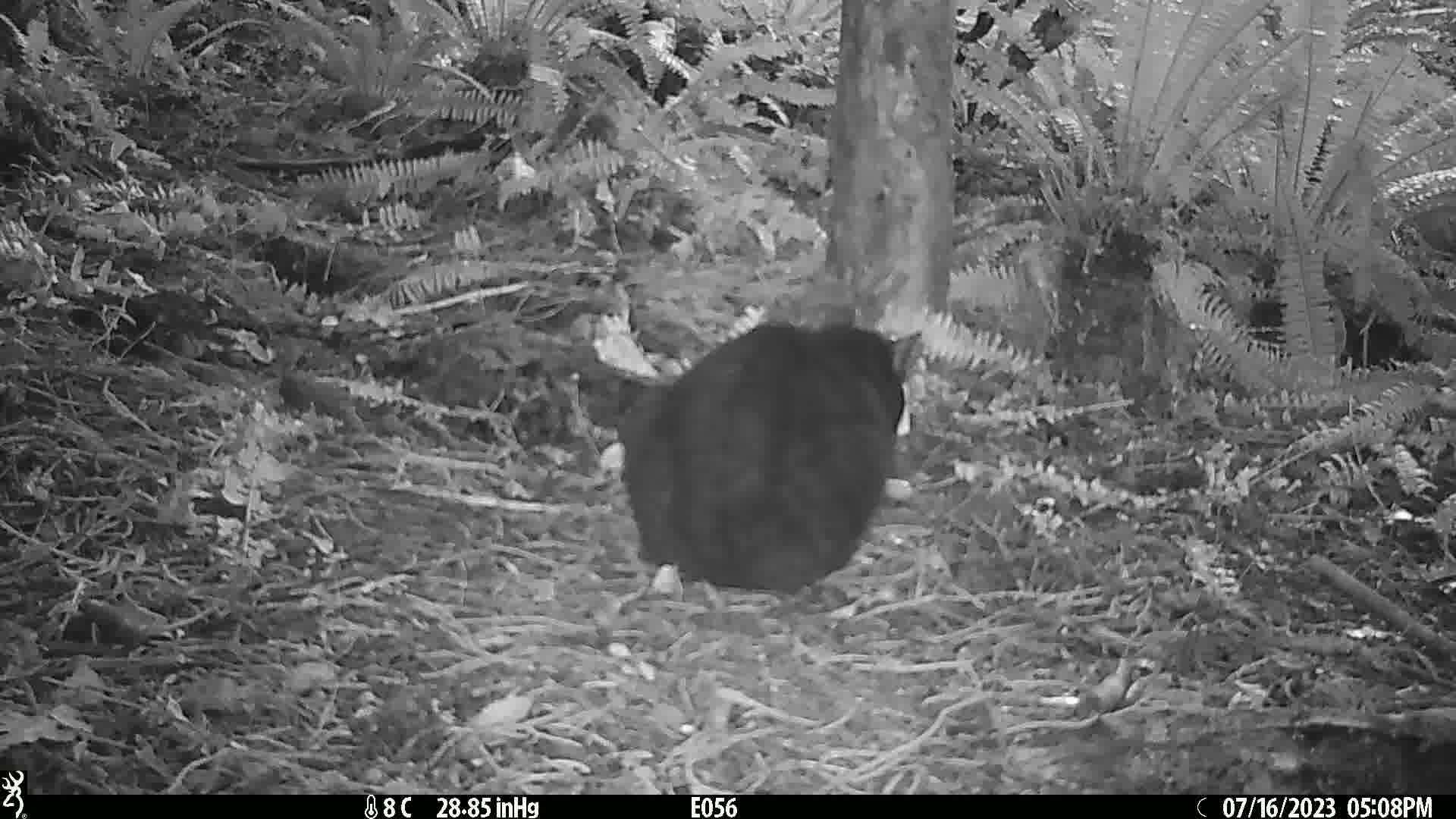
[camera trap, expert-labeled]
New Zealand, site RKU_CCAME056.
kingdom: Animalia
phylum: Chordata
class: Mammalia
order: Carnivora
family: Felidae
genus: Felis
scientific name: Felis catus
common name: domestic cat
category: cat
Cat (domestic cat) (Felis catus).